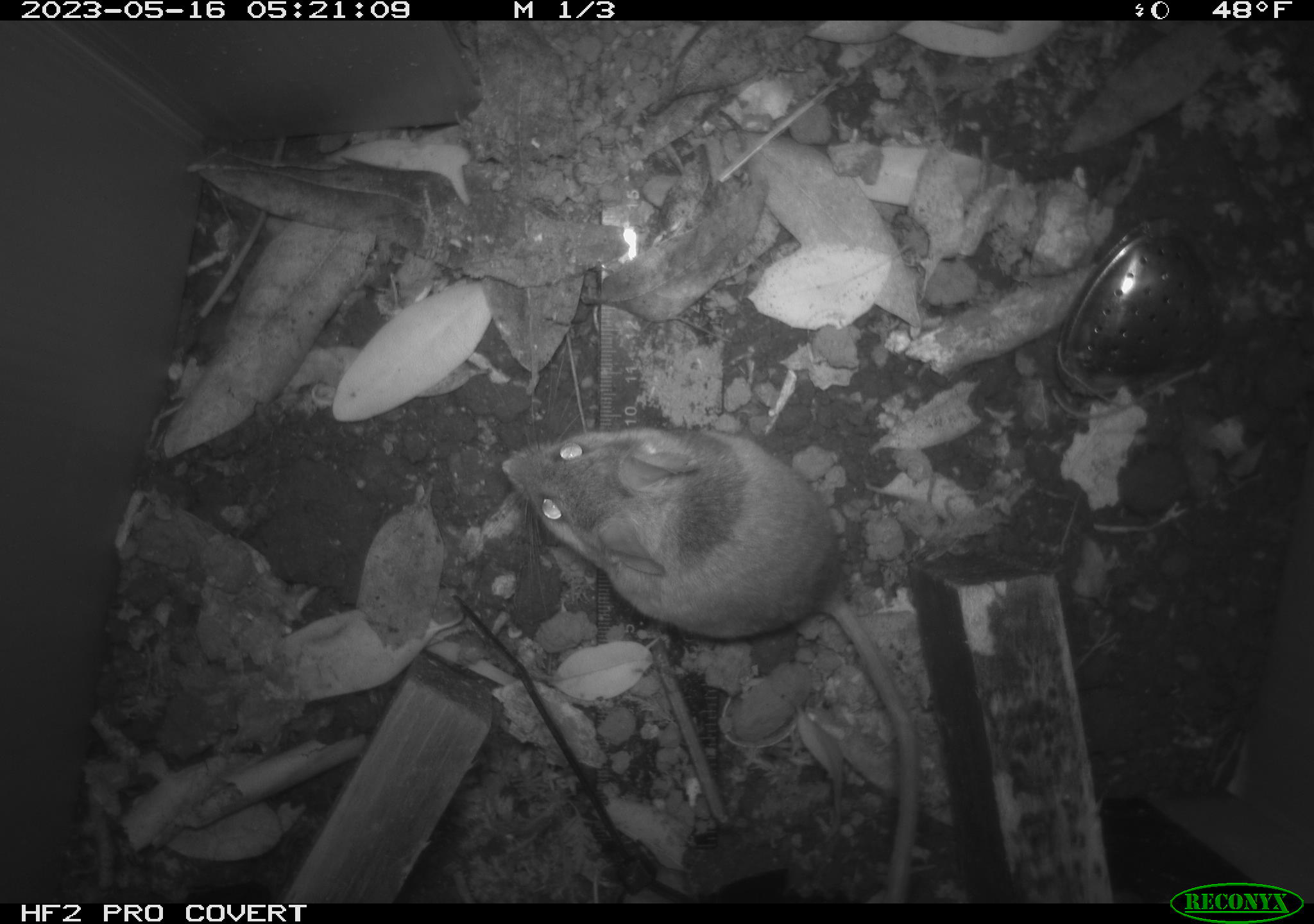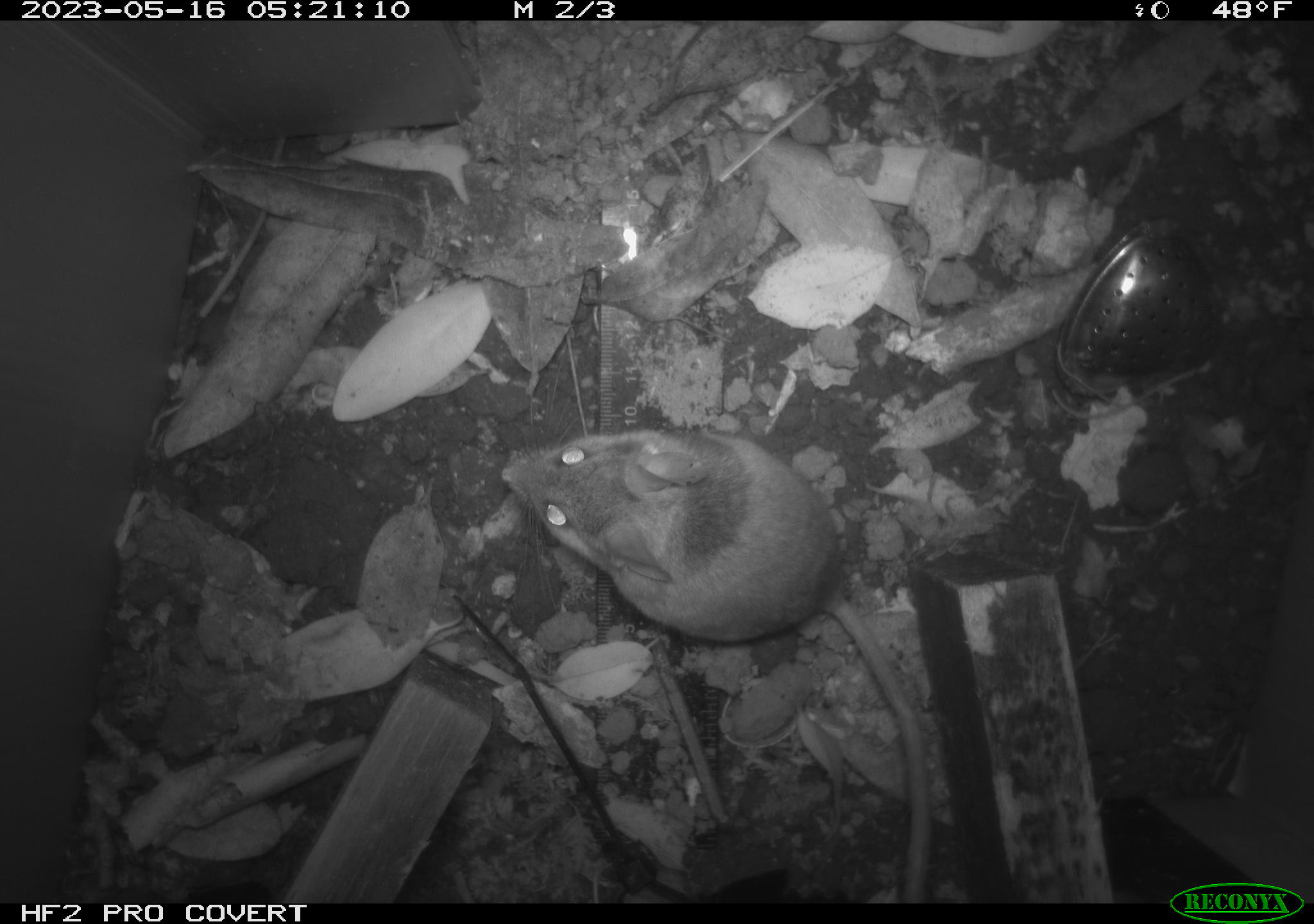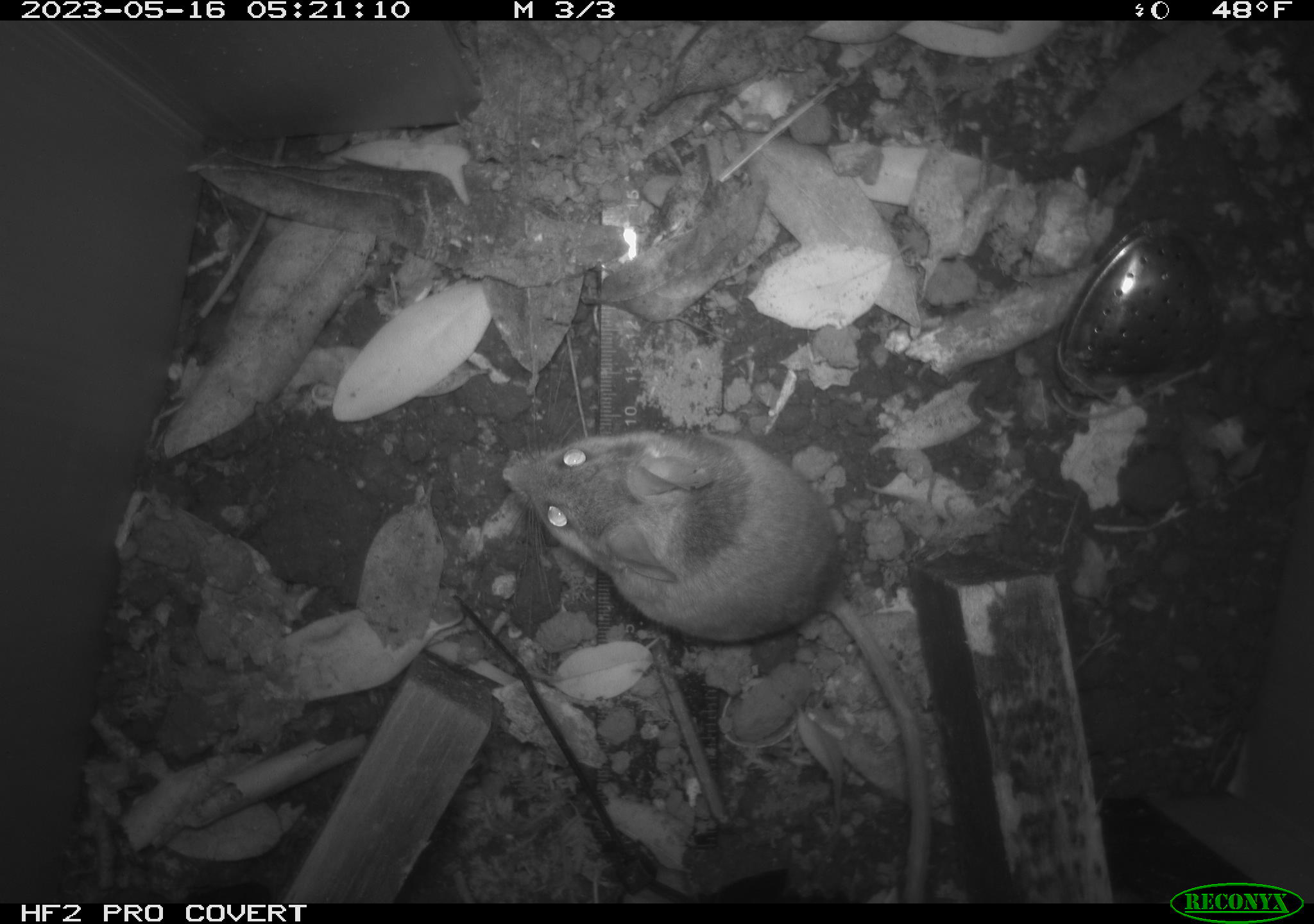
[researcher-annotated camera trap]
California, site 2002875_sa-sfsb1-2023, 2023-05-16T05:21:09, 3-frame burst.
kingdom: Animalia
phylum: Chordata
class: Mammalia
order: Rodentia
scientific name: Rodentia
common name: mouse species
Mouse species (Rodentia).